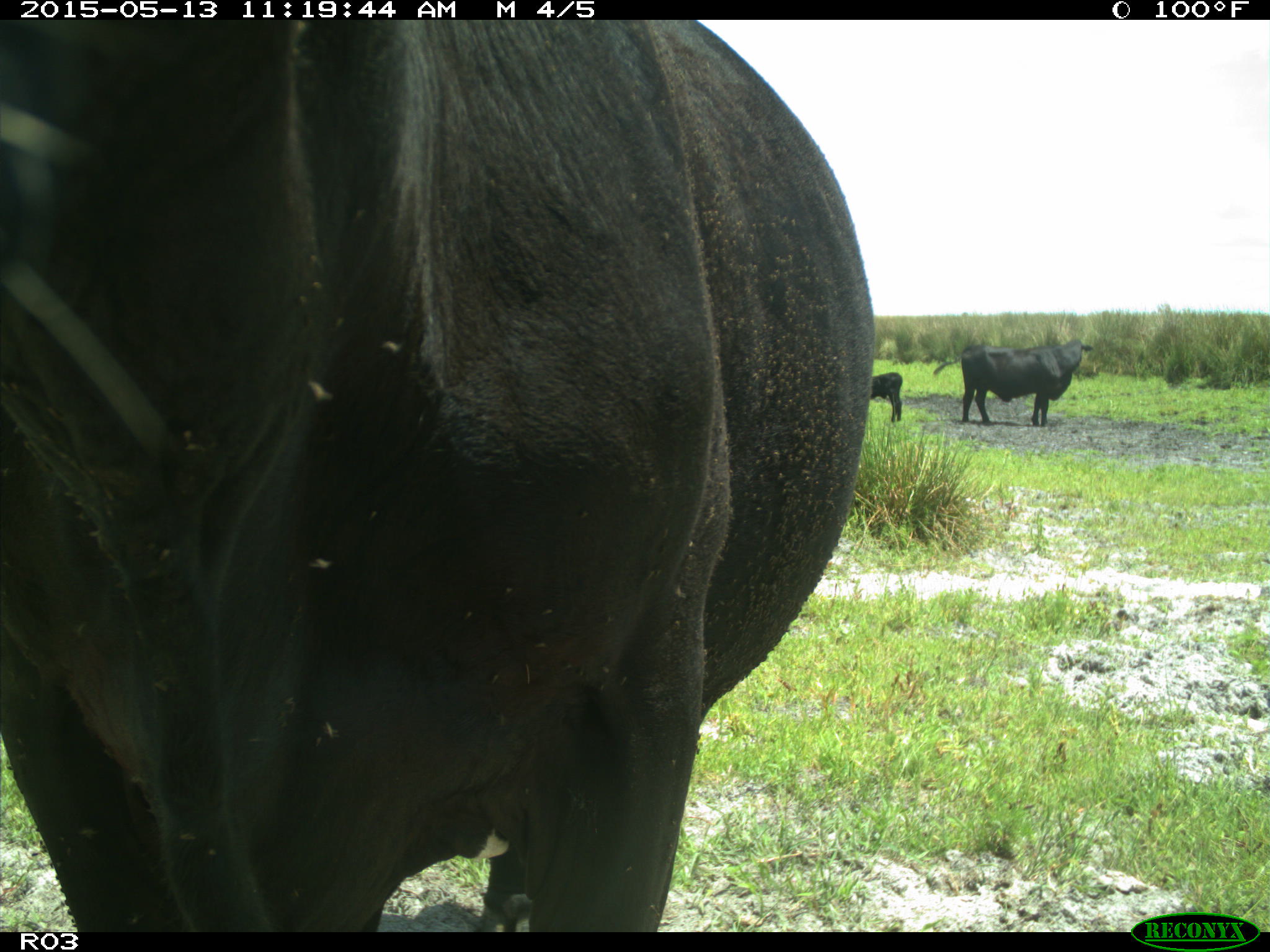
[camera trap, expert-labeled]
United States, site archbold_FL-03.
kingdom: Animalia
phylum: Chordata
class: Mammalia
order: Artiodactyla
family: Bovidae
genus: Bos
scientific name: Bos taurus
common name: domestic cow